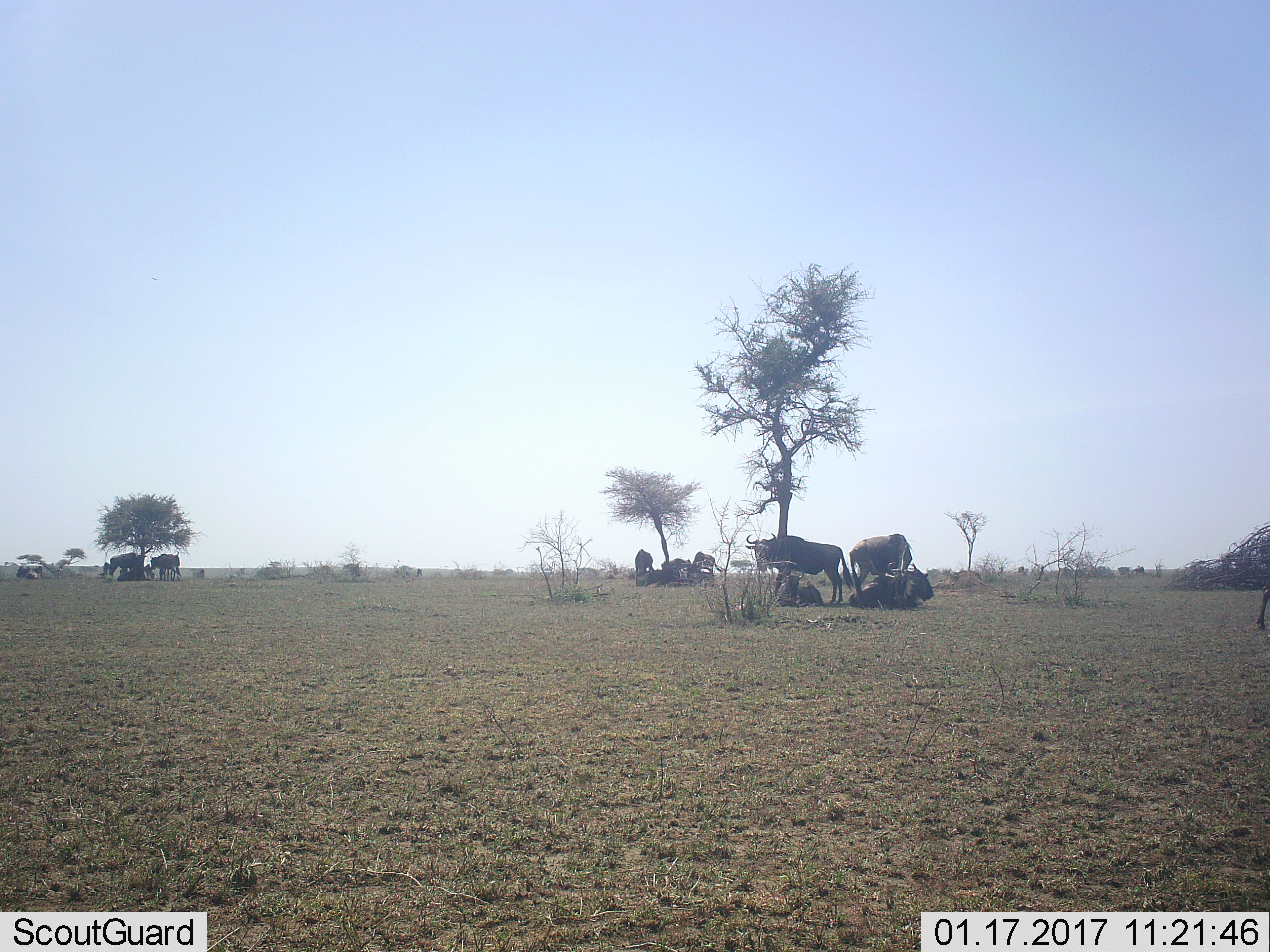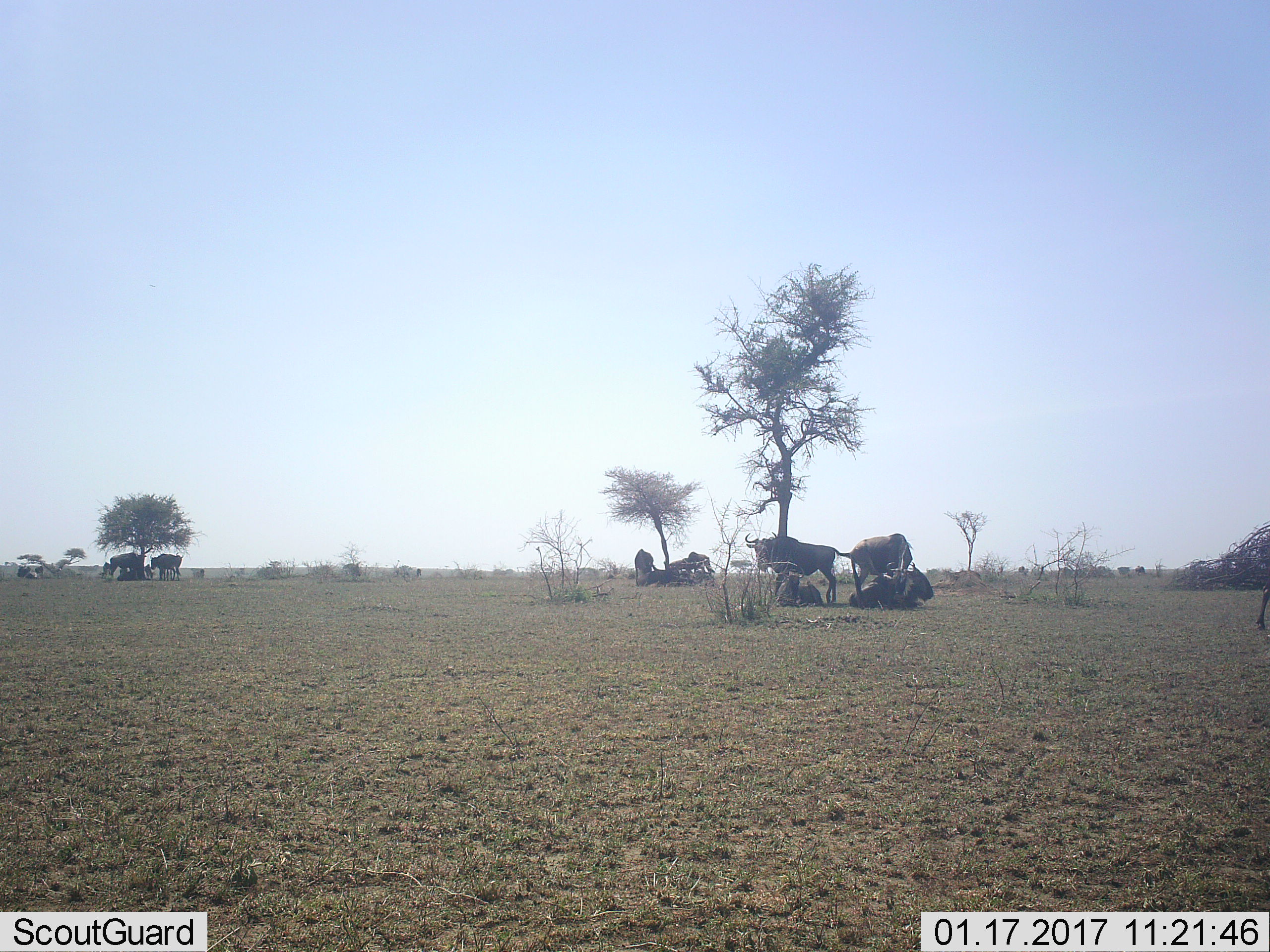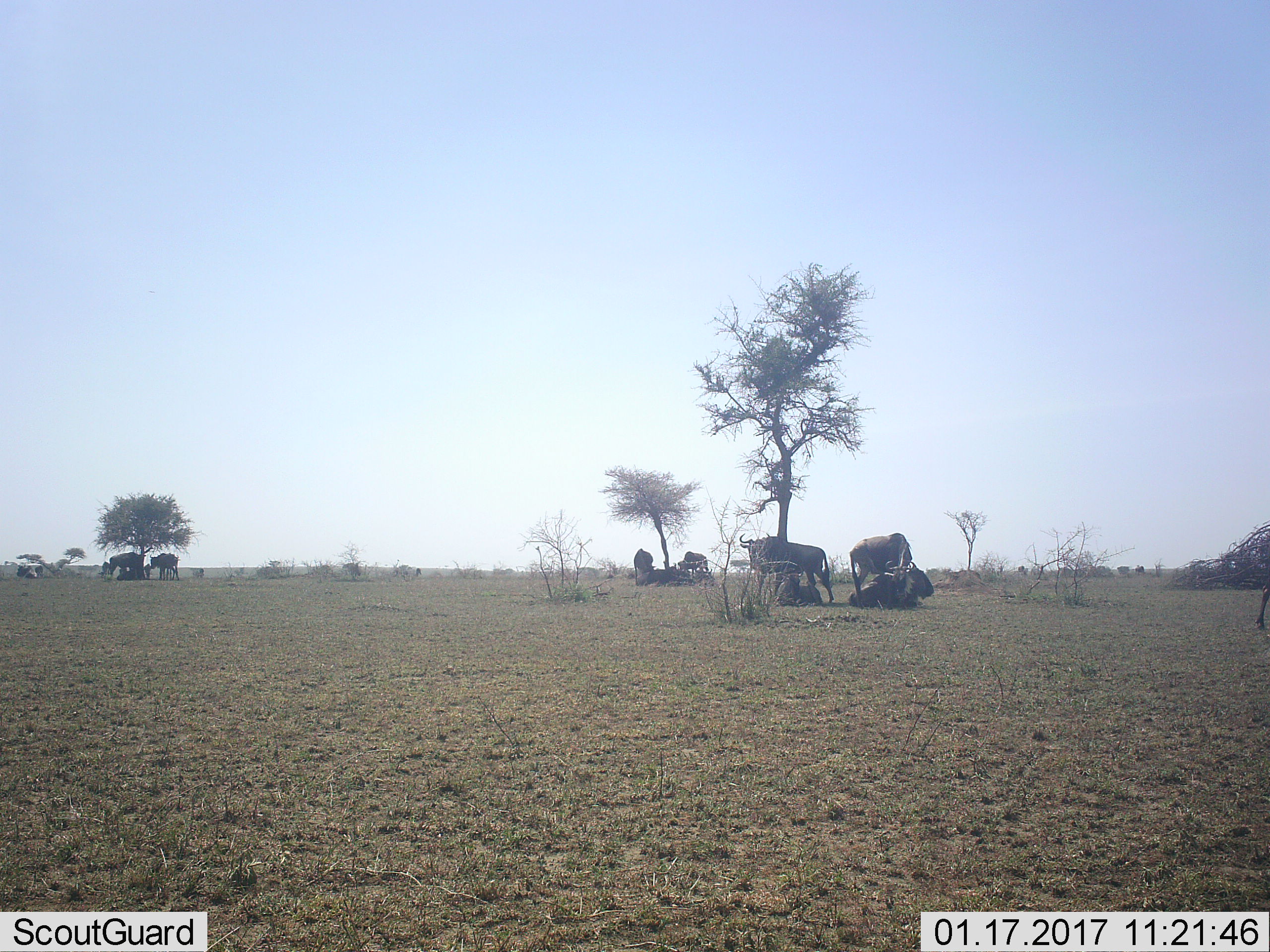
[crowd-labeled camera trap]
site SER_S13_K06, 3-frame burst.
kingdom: Animalia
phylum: Chordata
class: Mammalia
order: Artiodactyla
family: Bovidae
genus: Connochaetes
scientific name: Connochaetes taurinus taurinus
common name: blue wildebeest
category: wildebeestblue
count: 11-50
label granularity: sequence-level